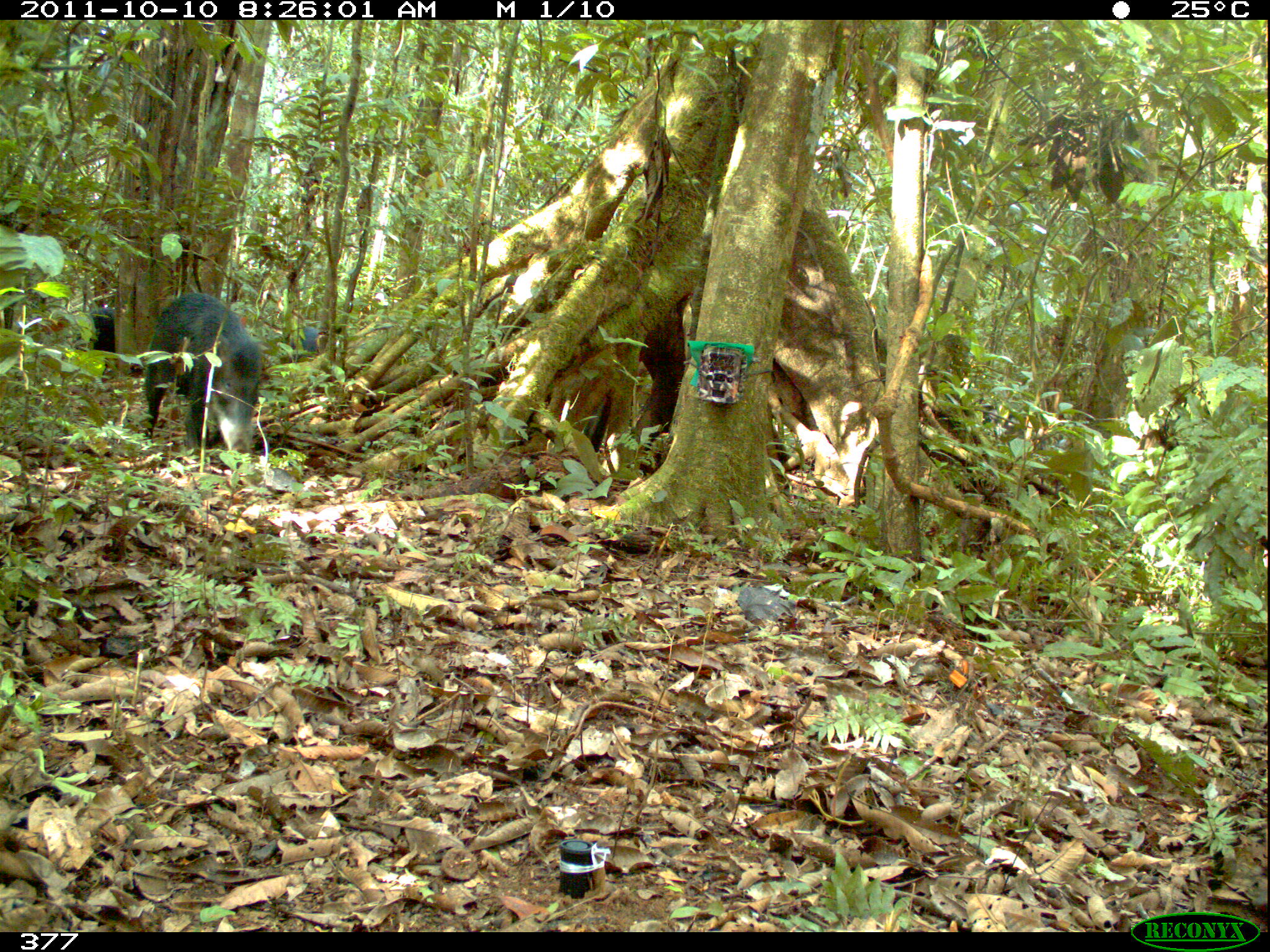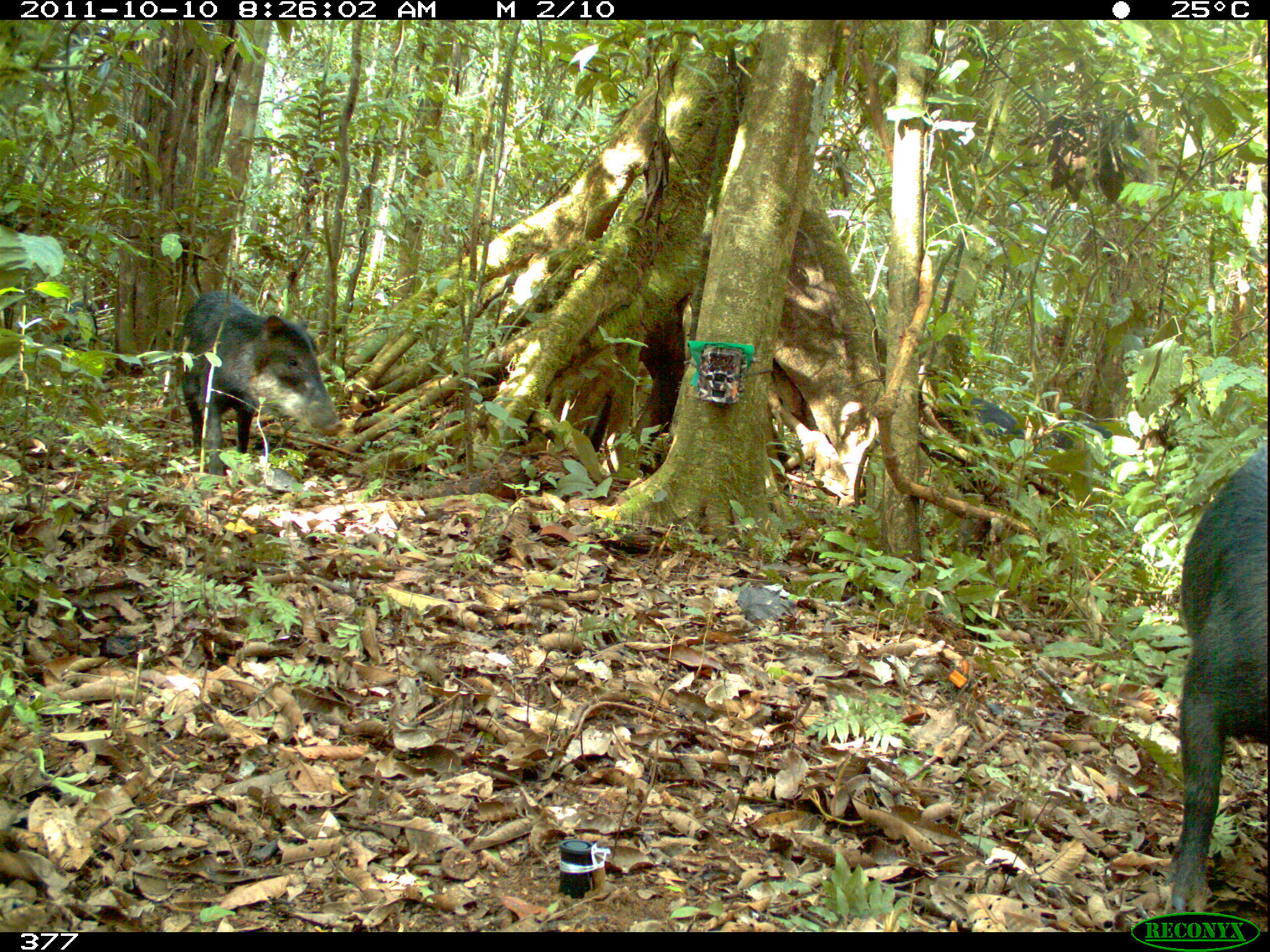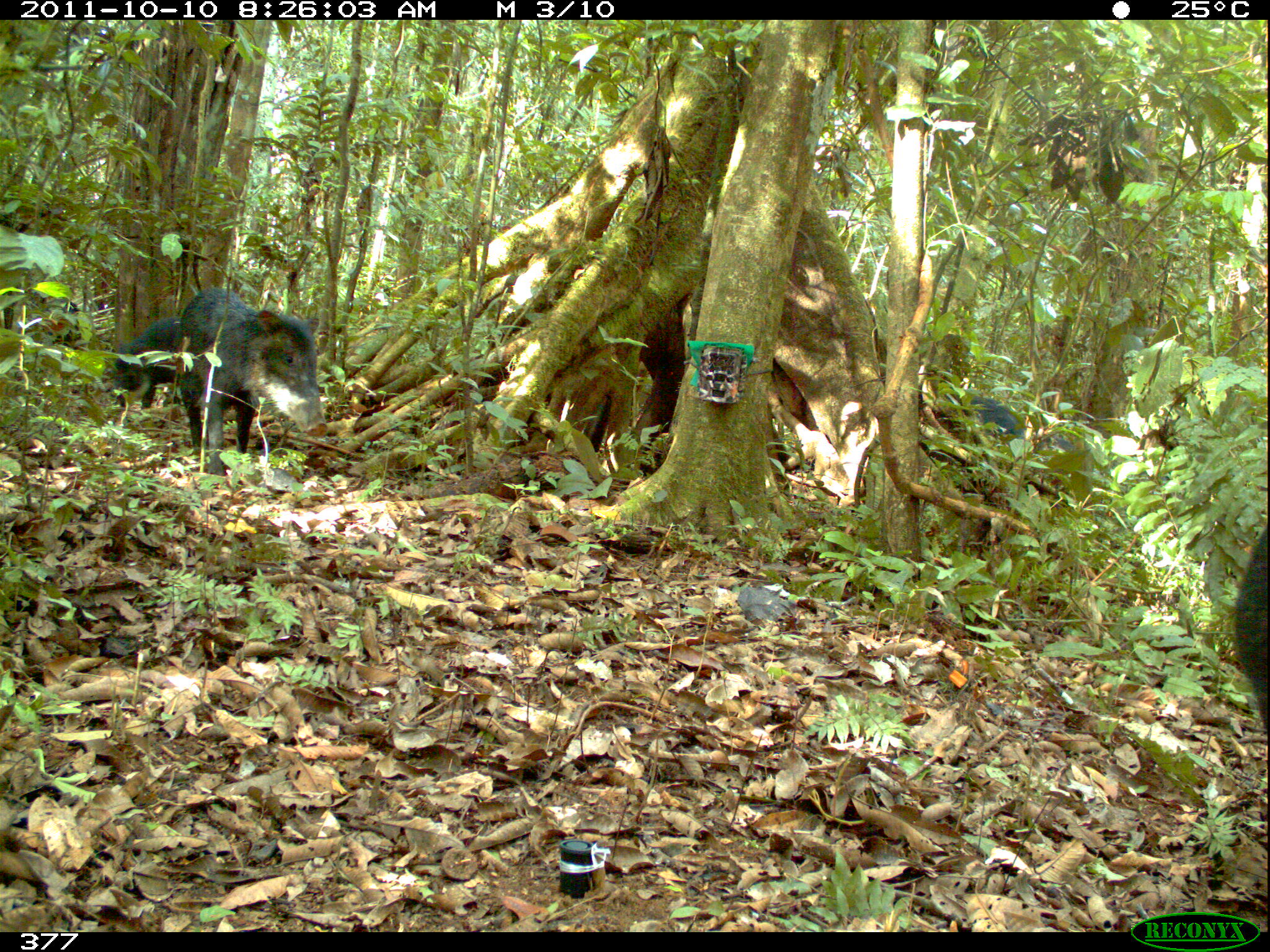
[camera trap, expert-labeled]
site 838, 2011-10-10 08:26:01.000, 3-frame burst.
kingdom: Animalia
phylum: Chordata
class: Mammalia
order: Artiodactyla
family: Tayassuidae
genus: Tayassu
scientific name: Tayassu pecari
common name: white-lipped peccary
Tayassu pecari (white-lipped peccary).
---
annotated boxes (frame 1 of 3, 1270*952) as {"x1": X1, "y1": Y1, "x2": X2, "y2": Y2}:
tayassu pecari: {"x1": 142, "y1": 291, "x2": 263, "y2": 461}; {"x1": 279, "y1": 321, "x2": 318, "y2": 363}; {"x1": 82, "y1": 305, "x2": 118, "y2": 347}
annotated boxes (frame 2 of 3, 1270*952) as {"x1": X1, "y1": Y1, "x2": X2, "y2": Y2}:
tayassu pecari: {"x1": 1165, "y1": 426, "x2": 1268, "y2": 916}; {"x1": 179, "y1": 288, "x2": 339, "y2": 478}; {"x1": 1035, "y1": 416, "x2": 1117, "y2": 462}; {"x1": 961, "y1": 389, "x2": 1026, "y2": 436}; {"x1": 58, "y1": 297, "x2": 96, "y2": 353}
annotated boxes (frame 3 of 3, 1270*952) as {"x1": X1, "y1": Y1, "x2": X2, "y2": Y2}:
tayassu pecari: {"x1": 177, "y1": 286, "x2": 328, "y2": 477}; {"x1": 1230, "y1": 510, "x2": 1265, "y2": 757}; {"x1": 111, "y1": 314, "x2": 182, "y2": 410}; {"x1": 961, "y1": 390, "x2": 1031, "y2": 441}; {"x1": 1033, "y1": 422, "x2": 1094, "y2": 471}; {"x1": 41, "y1": 296, "x2": 81, "y2": 351}